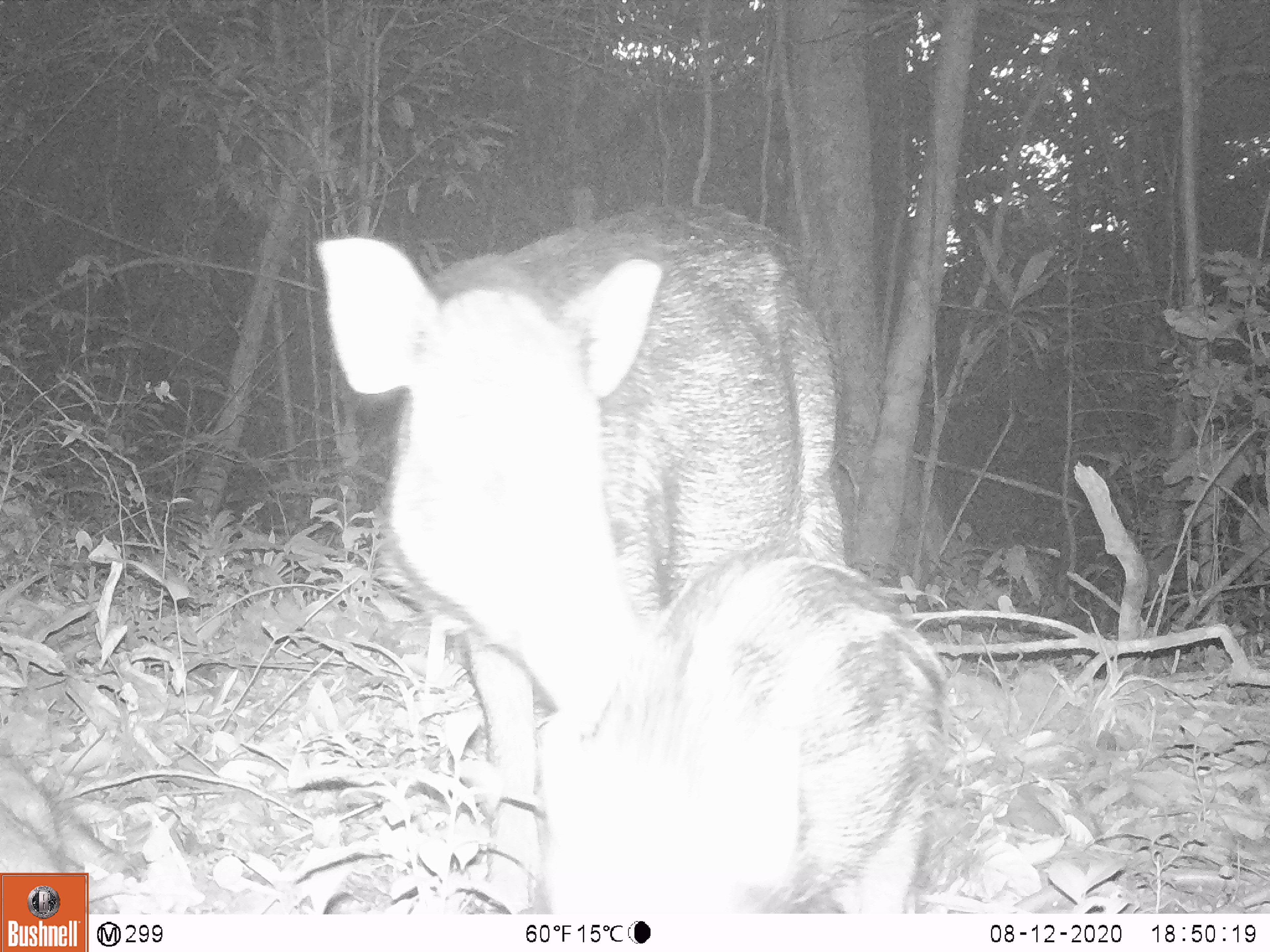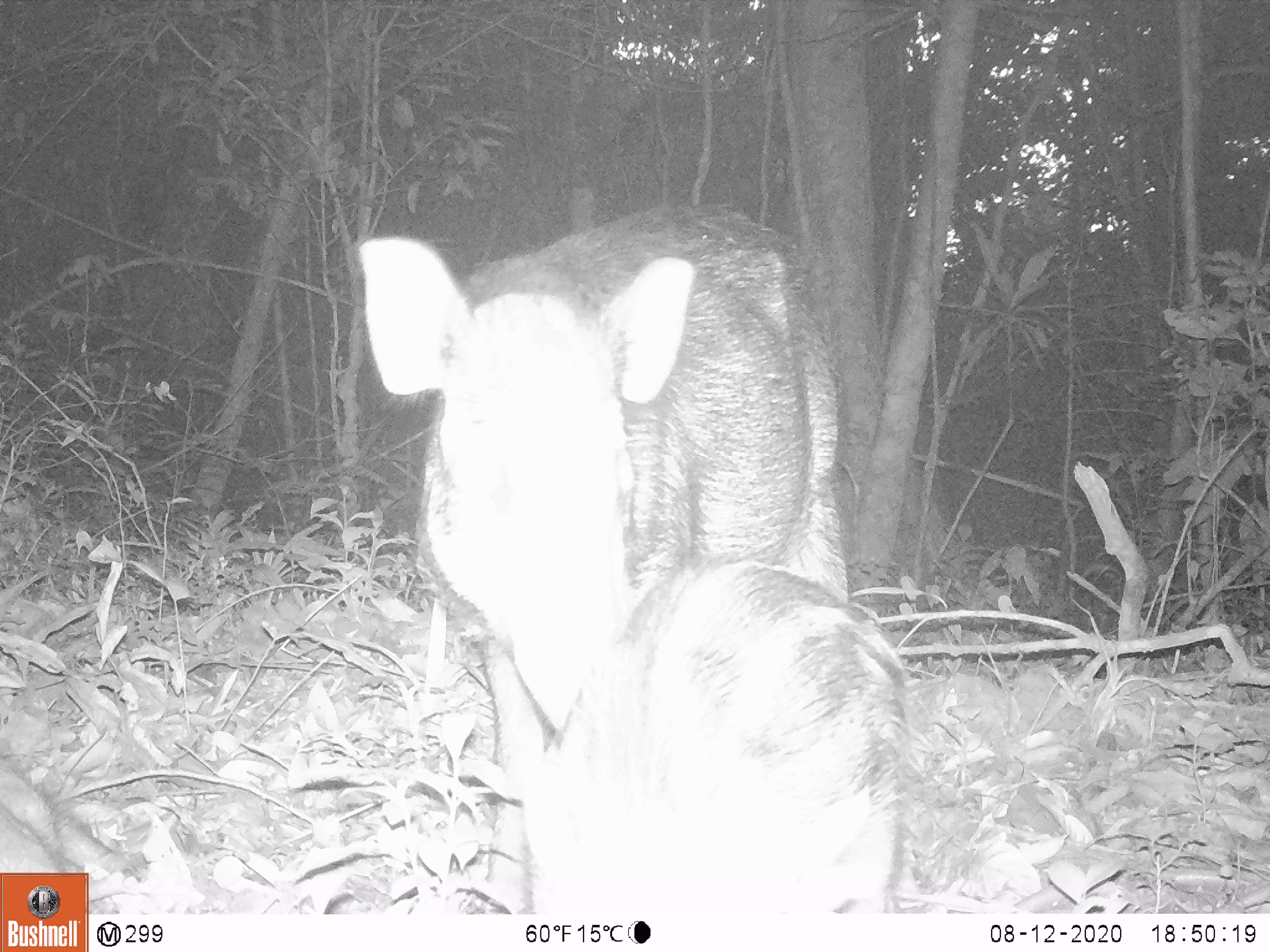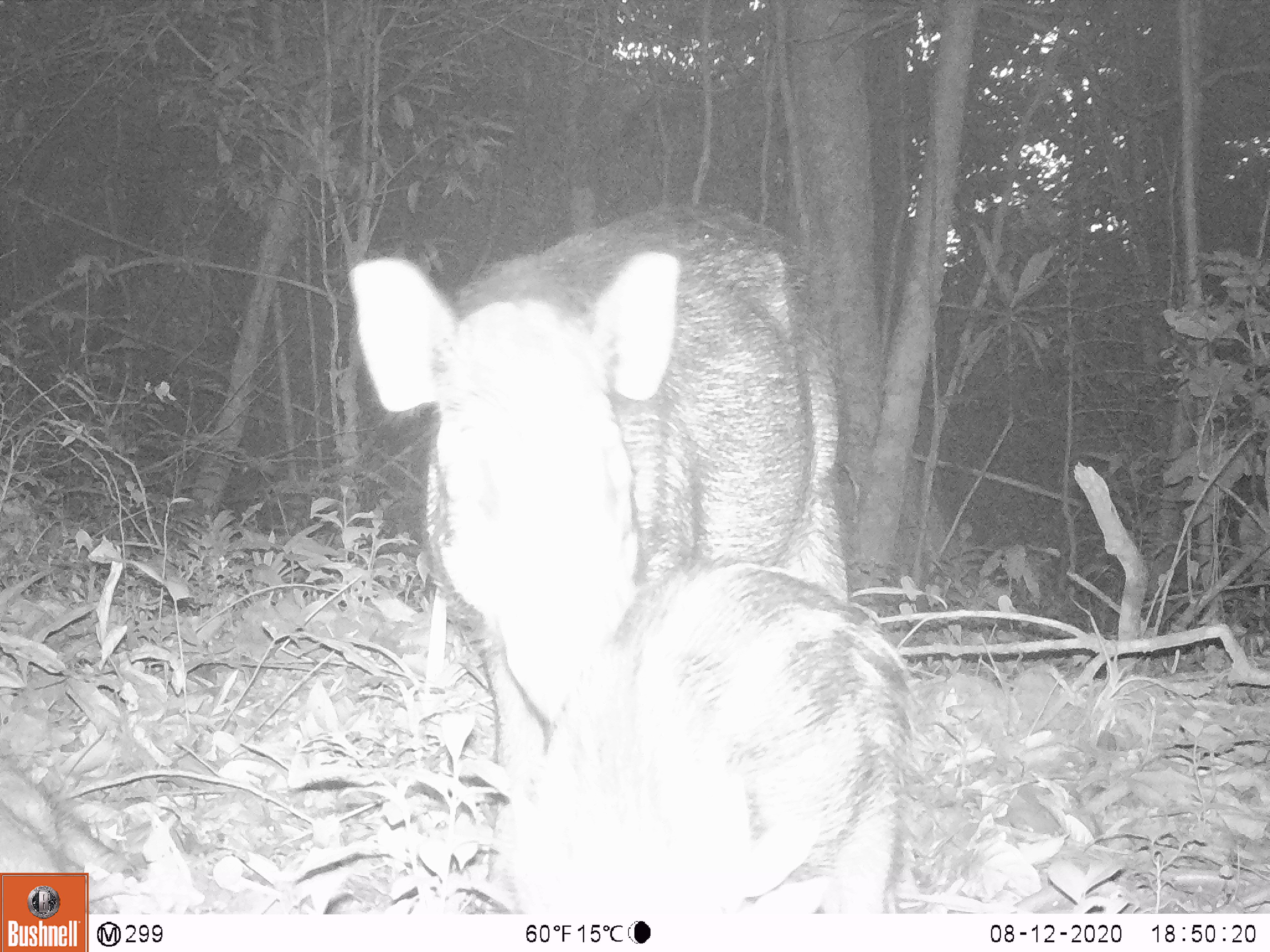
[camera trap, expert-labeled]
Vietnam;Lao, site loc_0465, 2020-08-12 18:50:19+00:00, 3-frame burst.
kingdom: Animalia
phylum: Chordata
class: Mammalia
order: Artiodactyla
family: Suidae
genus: Sus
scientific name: Sus scrofa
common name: eurasian wild pig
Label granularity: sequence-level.